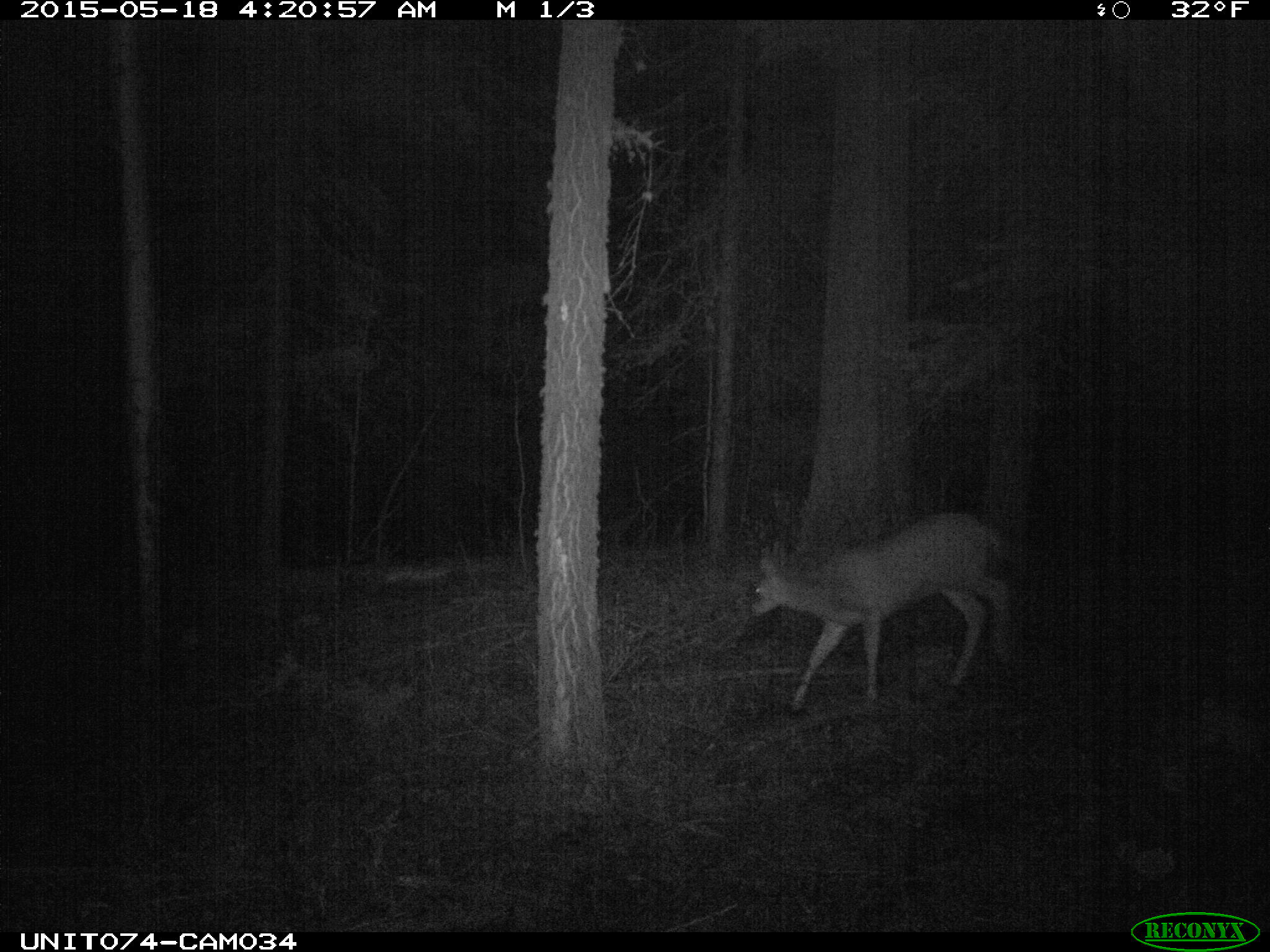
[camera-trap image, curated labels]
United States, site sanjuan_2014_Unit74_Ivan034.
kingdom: Animalia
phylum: Chordata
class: Mammalia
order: Artiodactyla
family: Cervidae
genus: Odocoileus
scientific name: Odocoileus hemionus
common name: mule deer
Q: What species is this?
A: Odocoileus hemionus (mule deer).